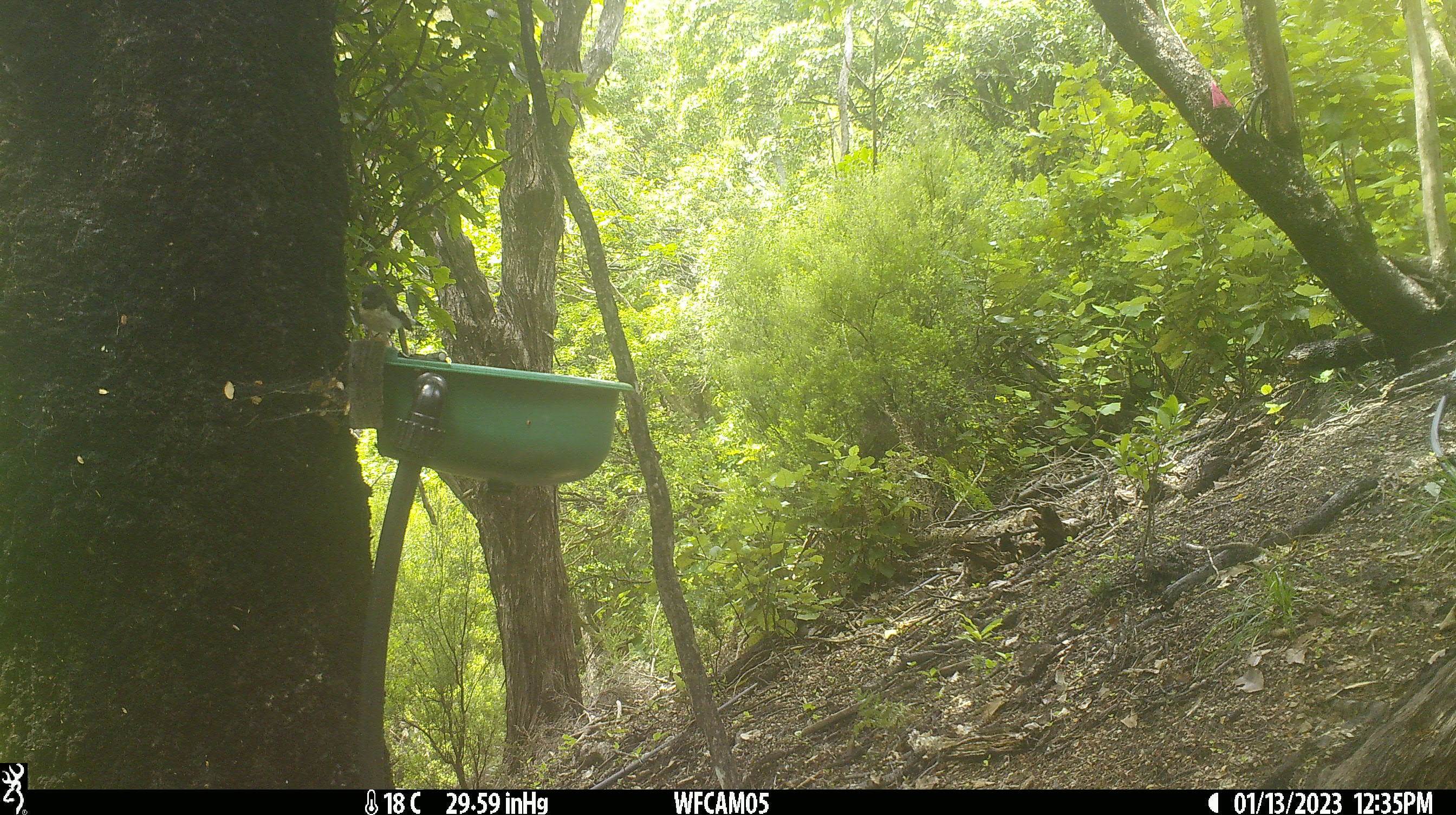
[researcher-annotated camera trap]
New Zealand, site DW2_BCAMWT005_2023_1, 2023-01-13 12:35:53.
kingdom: Animalia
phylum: Chordata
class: Aves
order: Passeriformes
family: Petroicidae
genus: Petroica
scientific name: Petroica macrocephala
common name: tomtit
Tomtit (Petroica macrocephala).